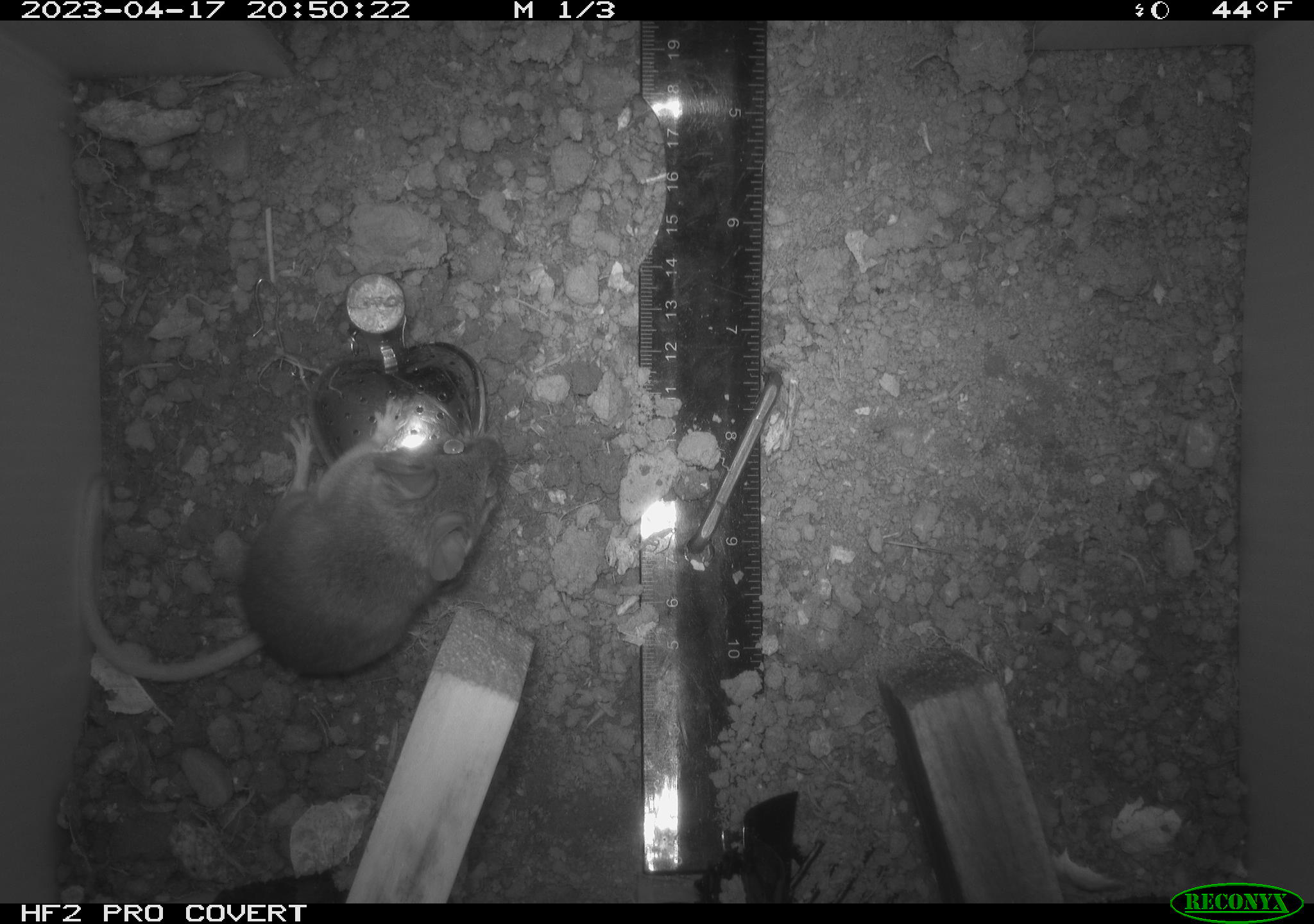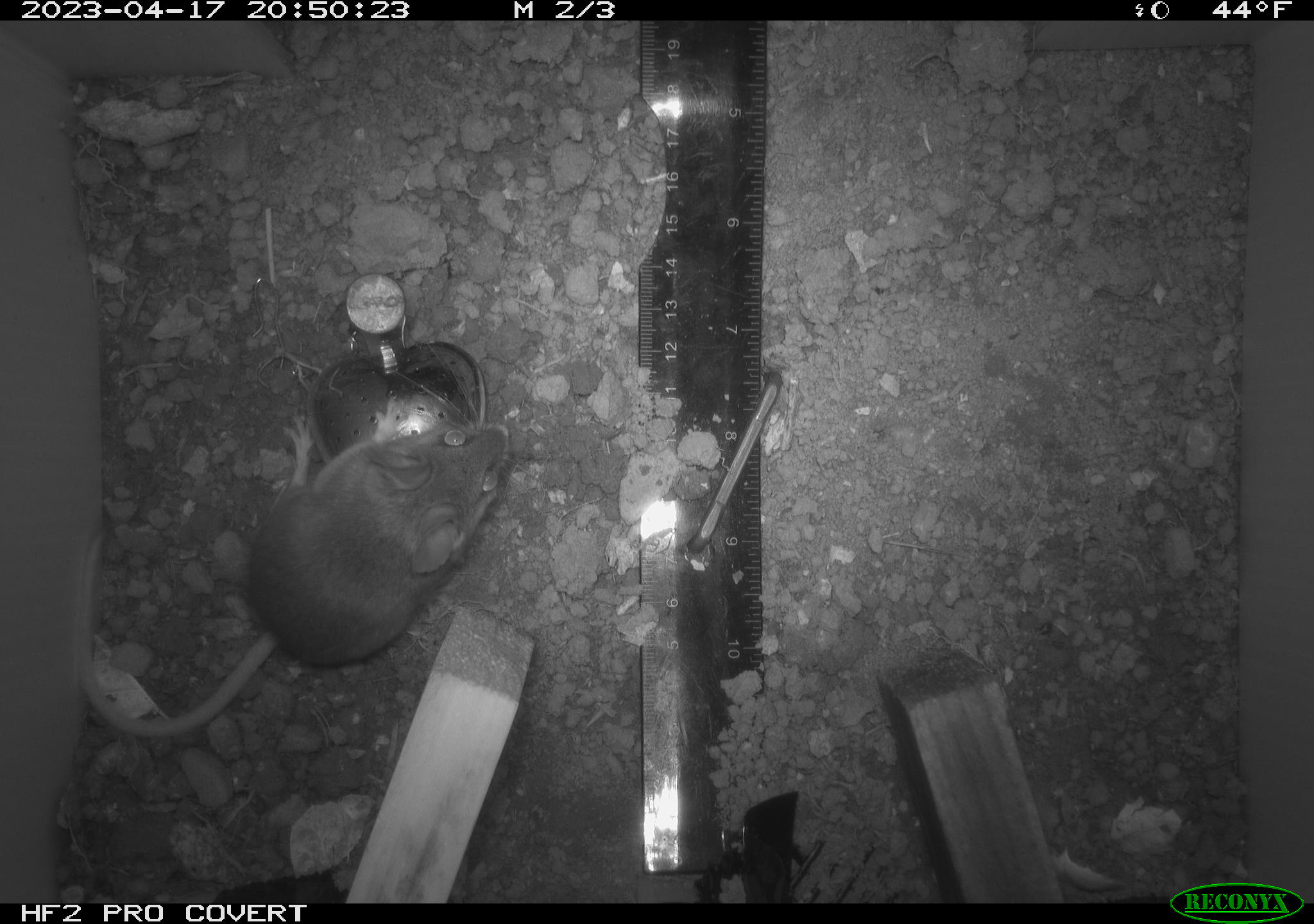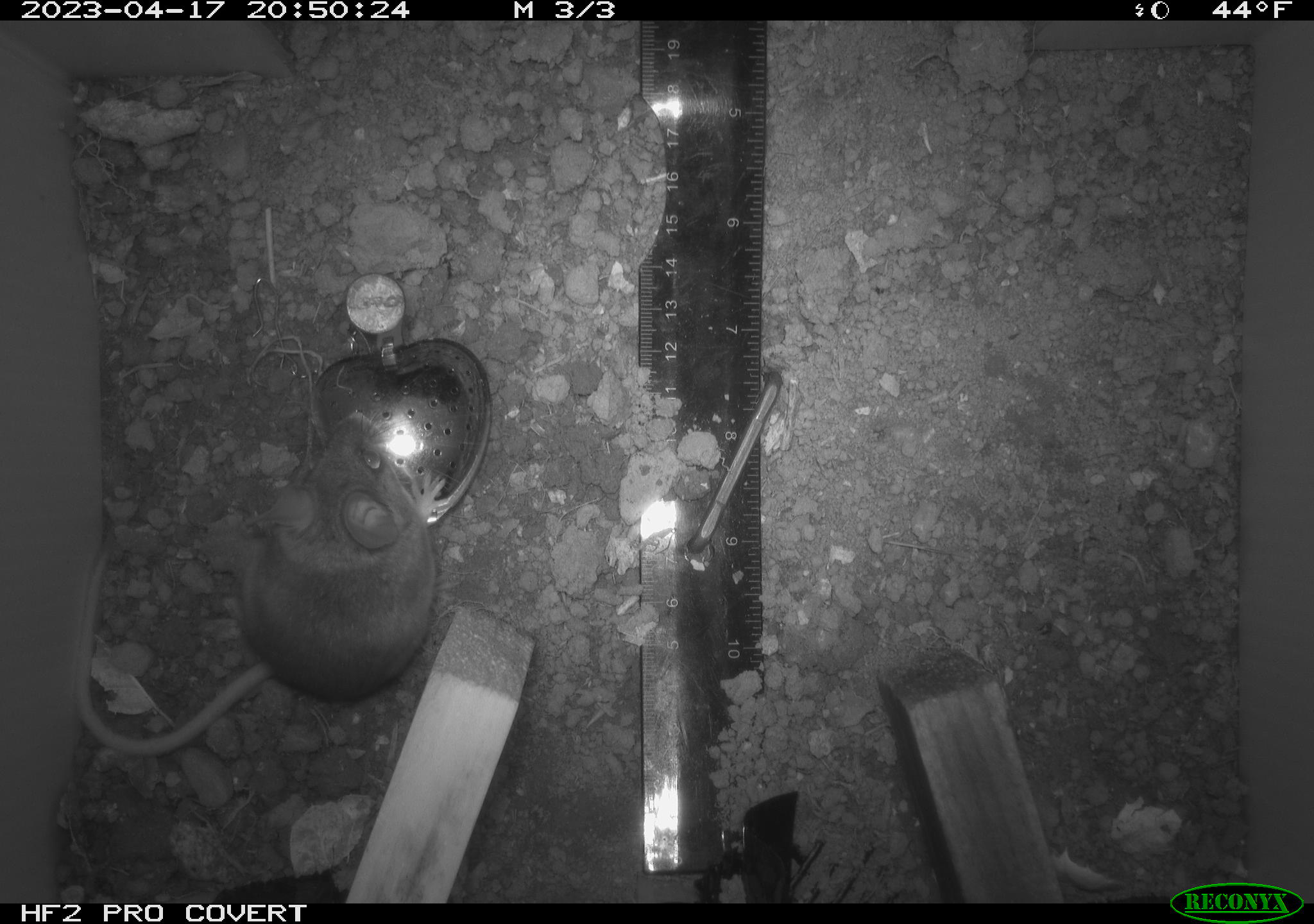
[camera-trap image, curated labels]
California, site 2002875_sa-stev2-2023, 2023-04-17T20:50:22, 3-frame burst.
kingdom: Animalia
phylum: Chordata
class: Mammalia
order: Rodentia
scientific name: Rodentia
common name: mouse species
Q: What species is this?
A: Mouse species (Rodentia).